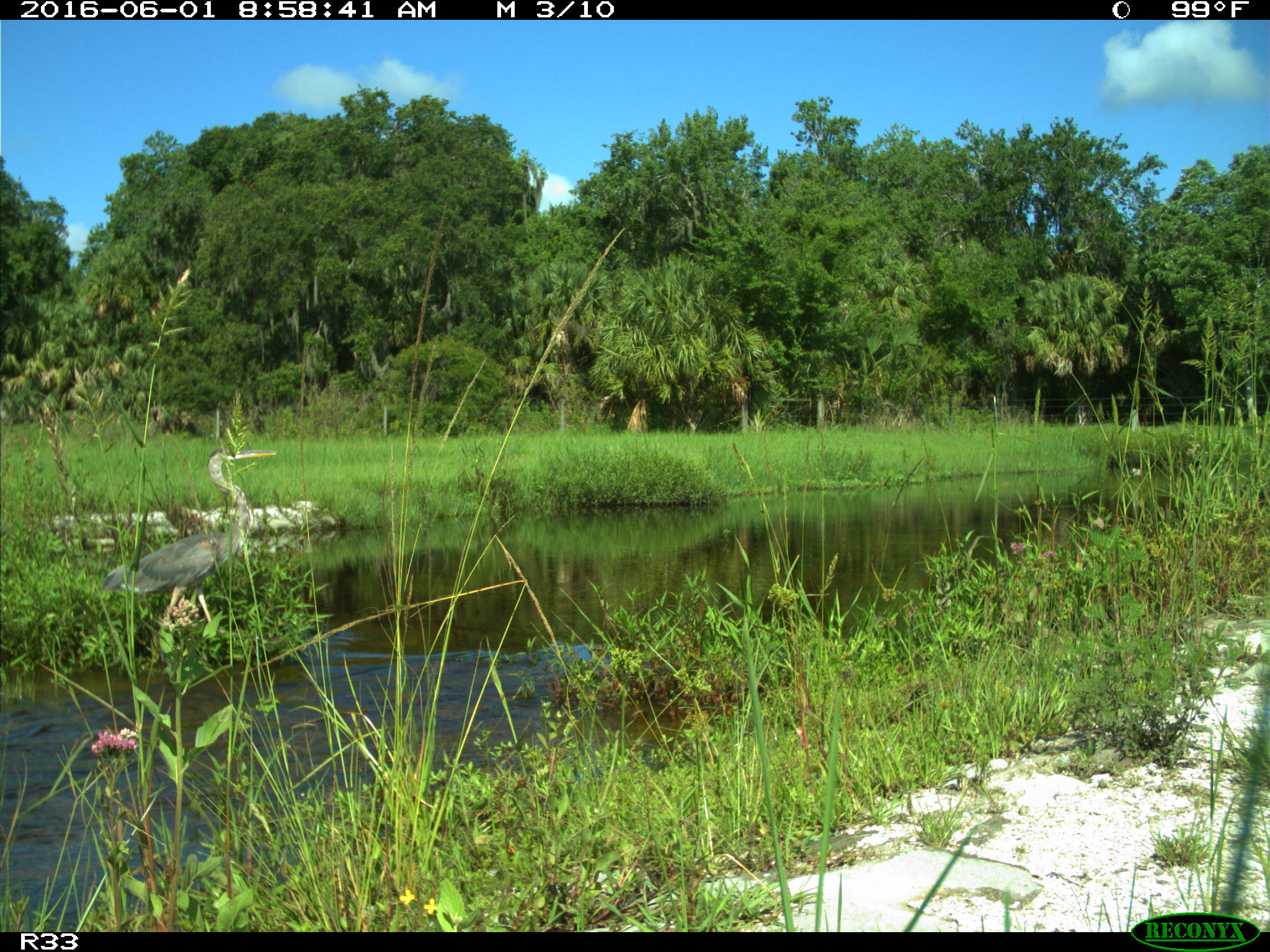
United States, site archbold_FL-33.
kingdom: Animalia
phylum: Chordata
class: Aves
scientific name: Aves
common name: birds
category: unidentified bird